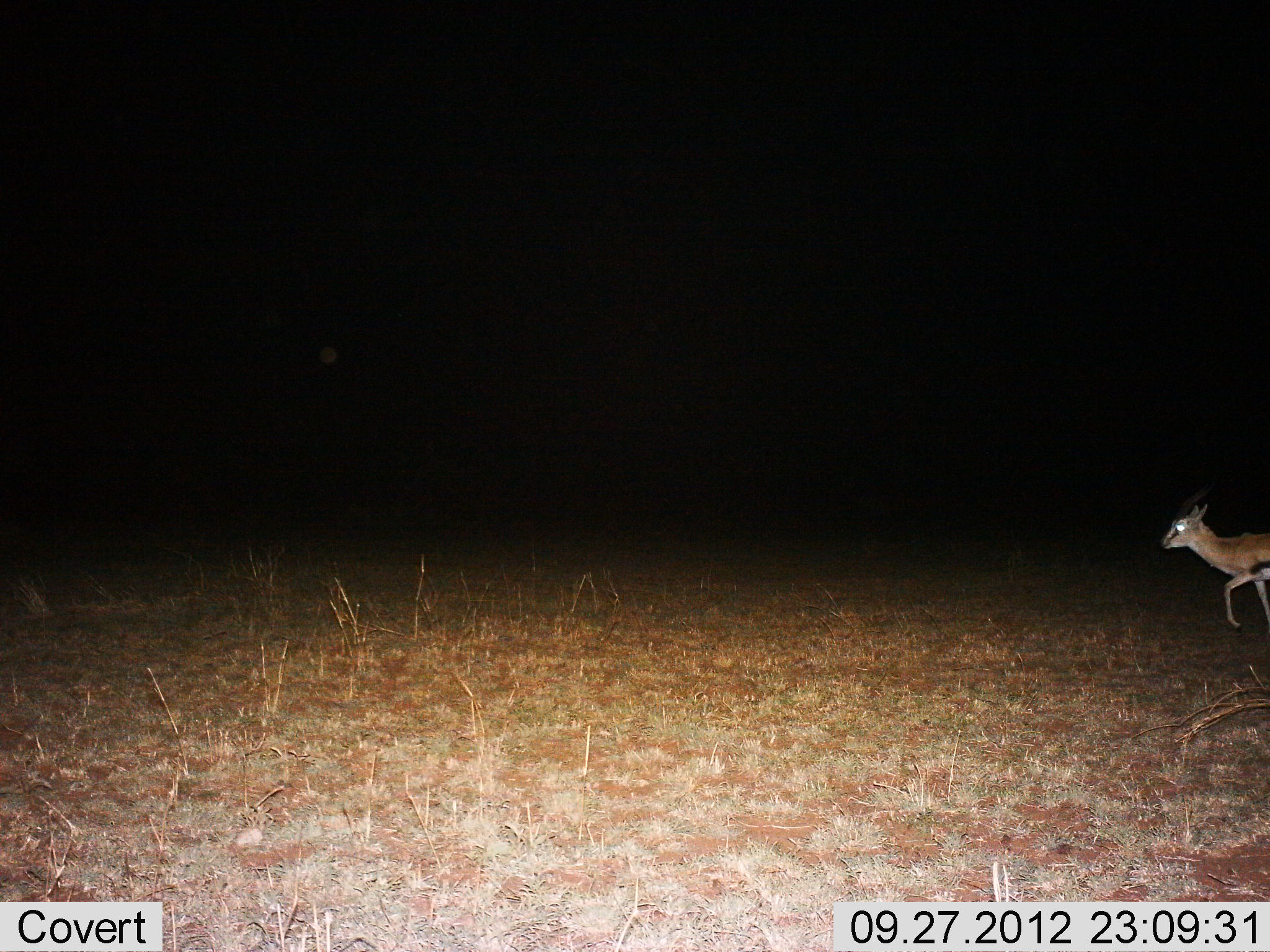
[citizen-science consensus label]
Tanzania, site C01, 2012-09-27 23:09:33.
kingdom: Animalia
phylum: Chordata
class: Mammalia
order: Artiodactyla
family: Bovidae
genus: Eudorcas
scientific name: Eudorcas thomsonii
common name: thomson's gazelle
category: gazellethomsons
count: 1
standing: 0%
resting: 0%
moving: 100%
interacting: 0%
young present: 0%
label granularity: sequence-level